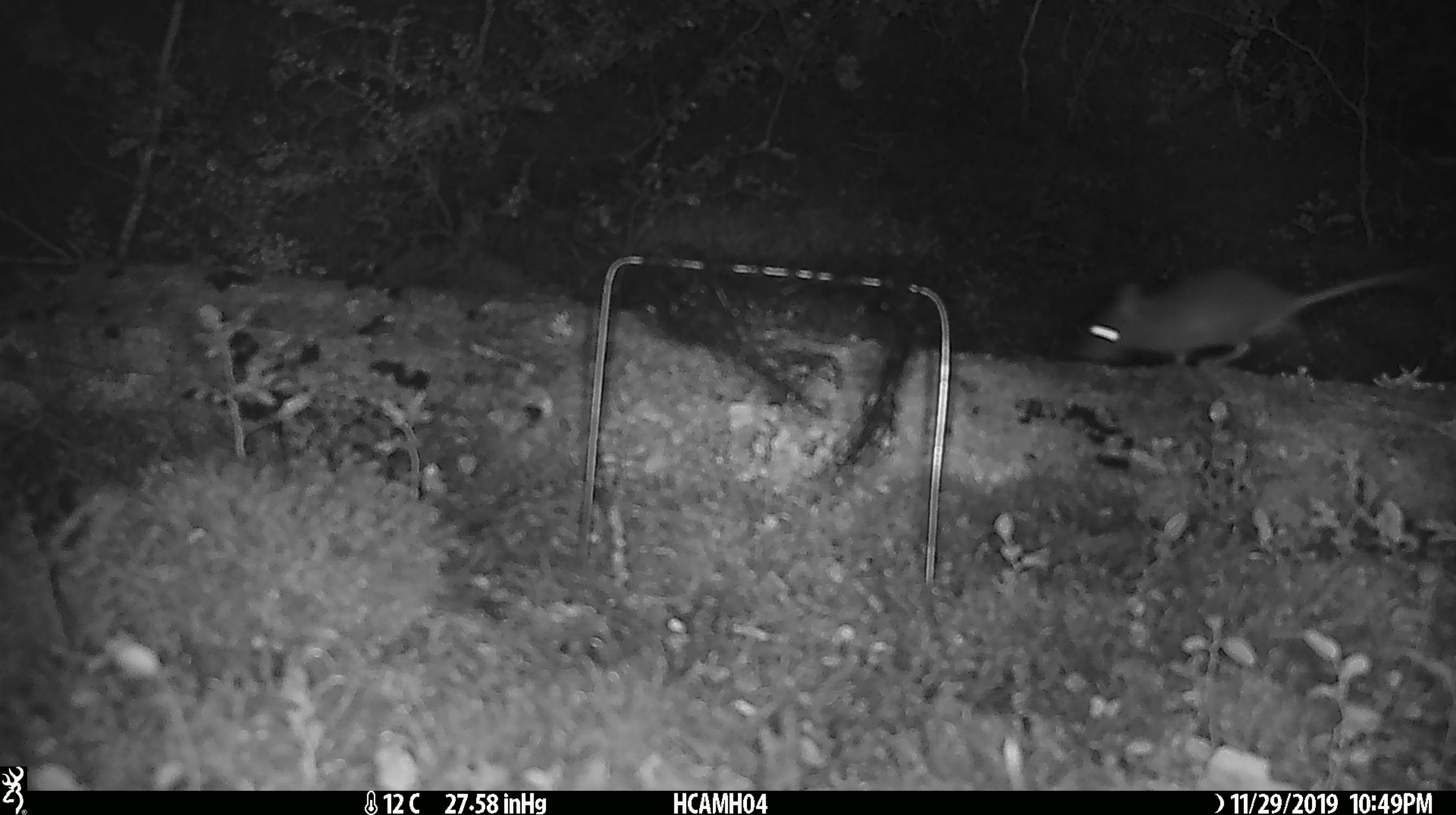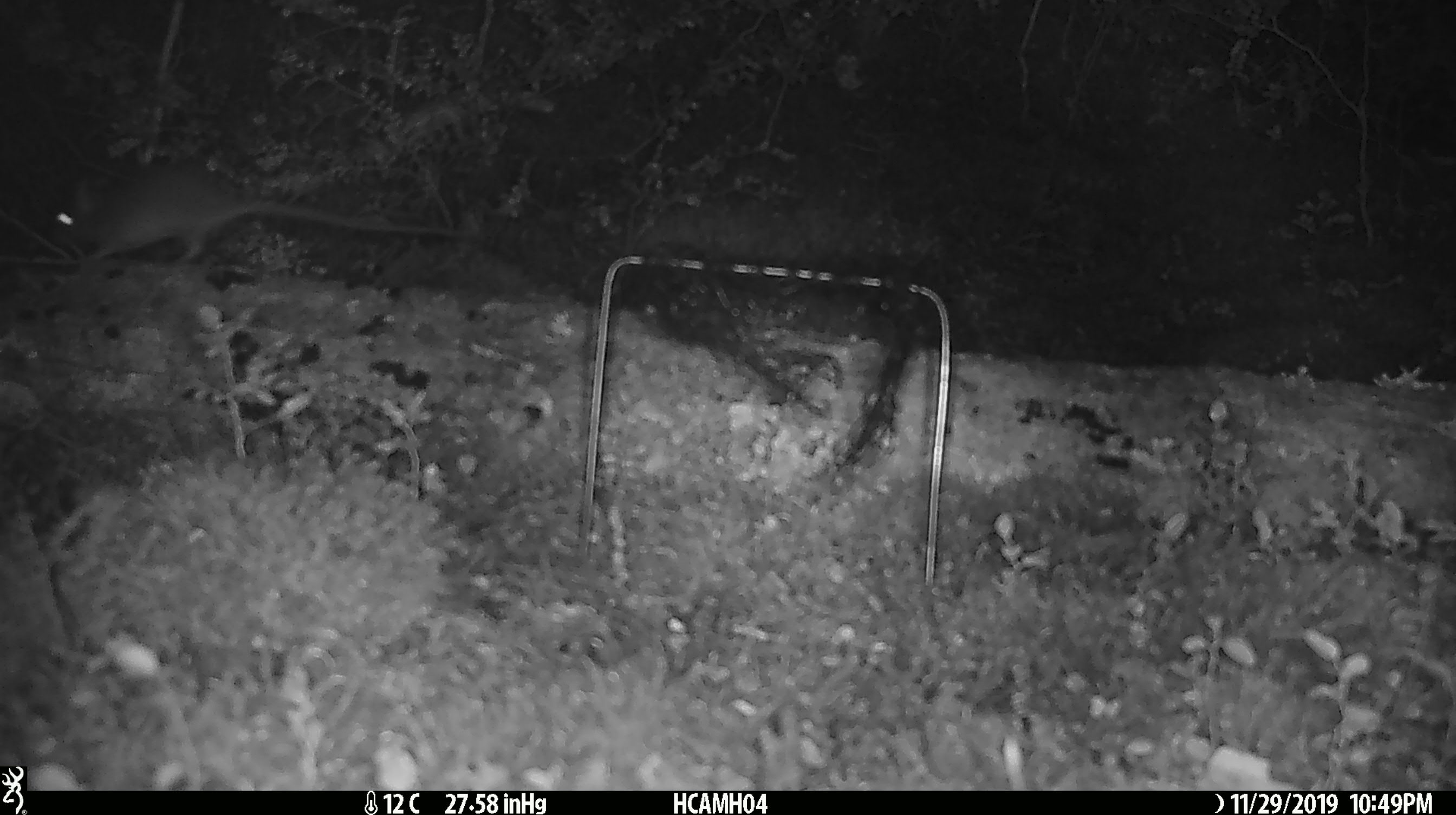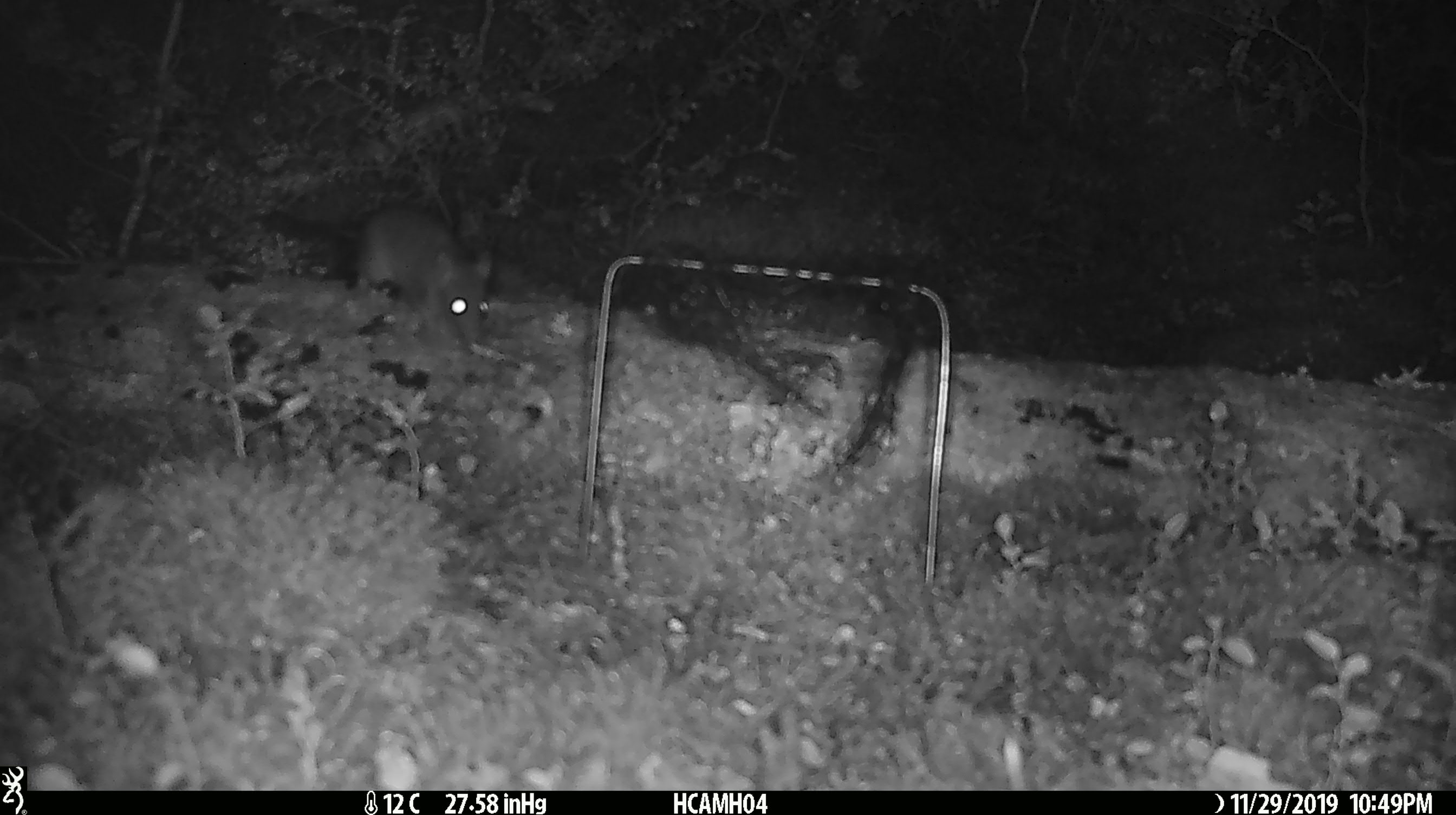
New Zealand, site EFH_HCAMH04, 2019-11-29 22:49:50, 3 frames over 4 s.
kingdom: Animalia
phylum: Chordata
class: Mammalia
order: Rodentia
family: Muridae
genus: Rattus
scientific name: Rattus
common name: rat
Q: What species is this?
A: Rat (Rattus).